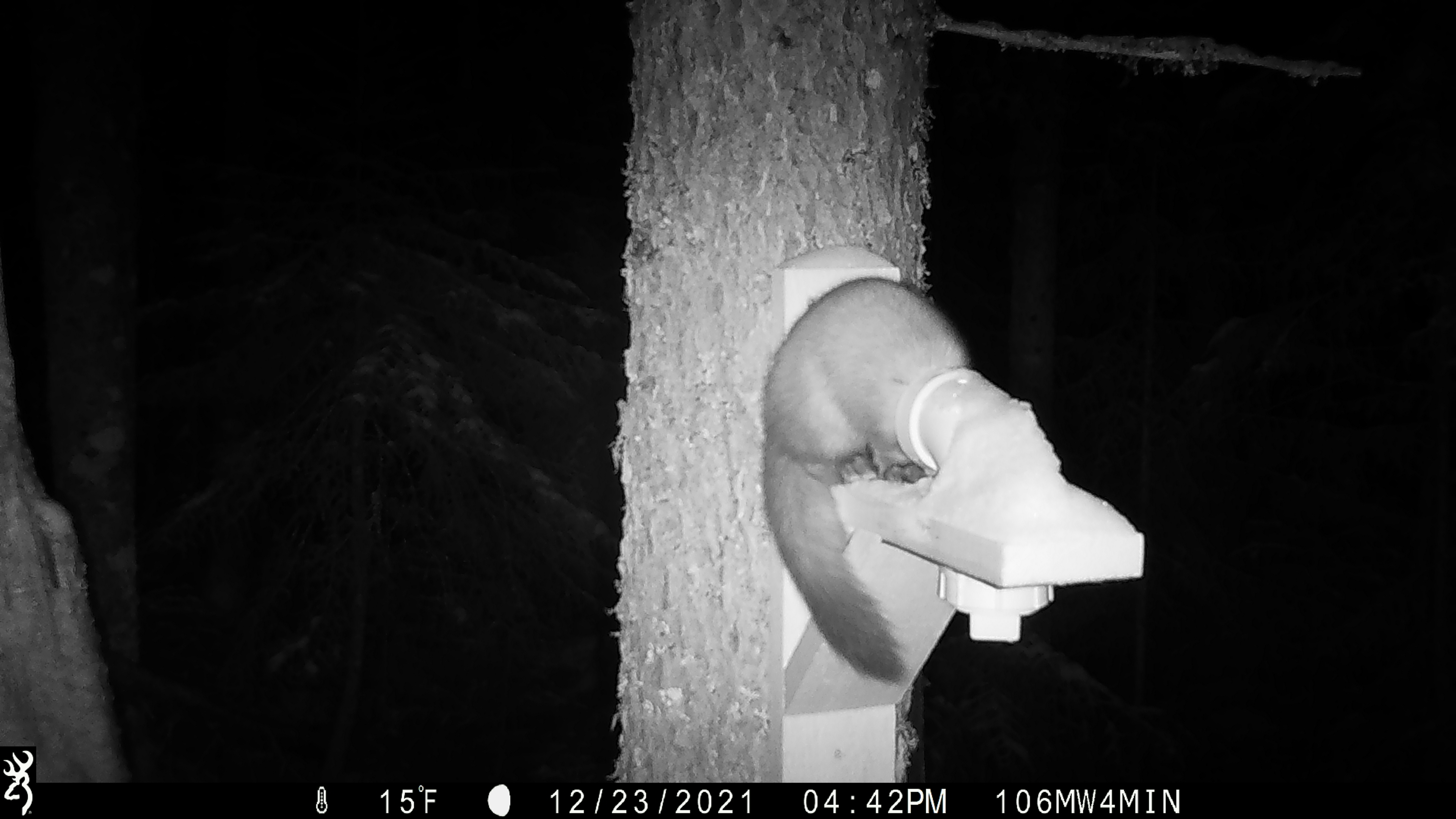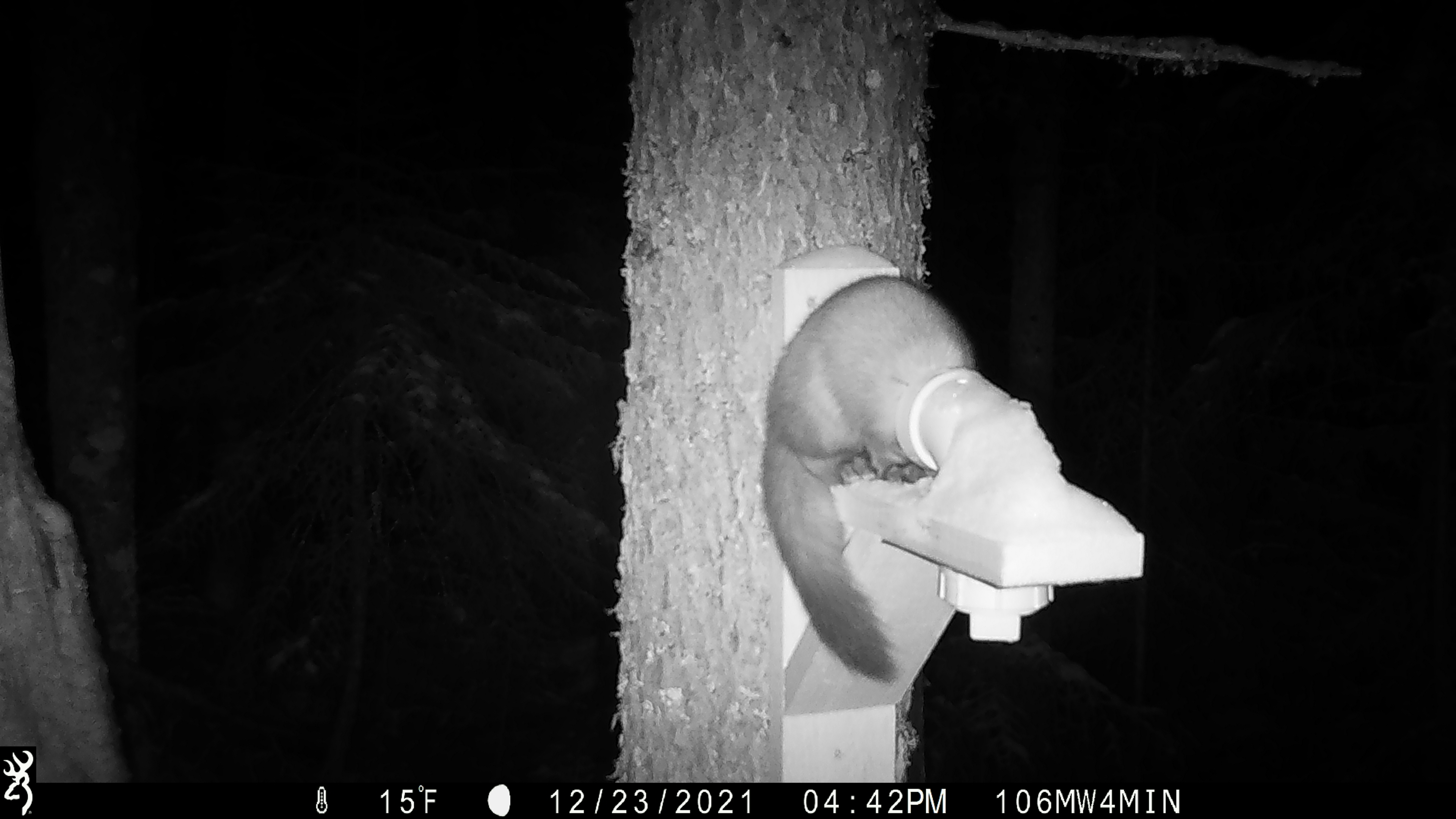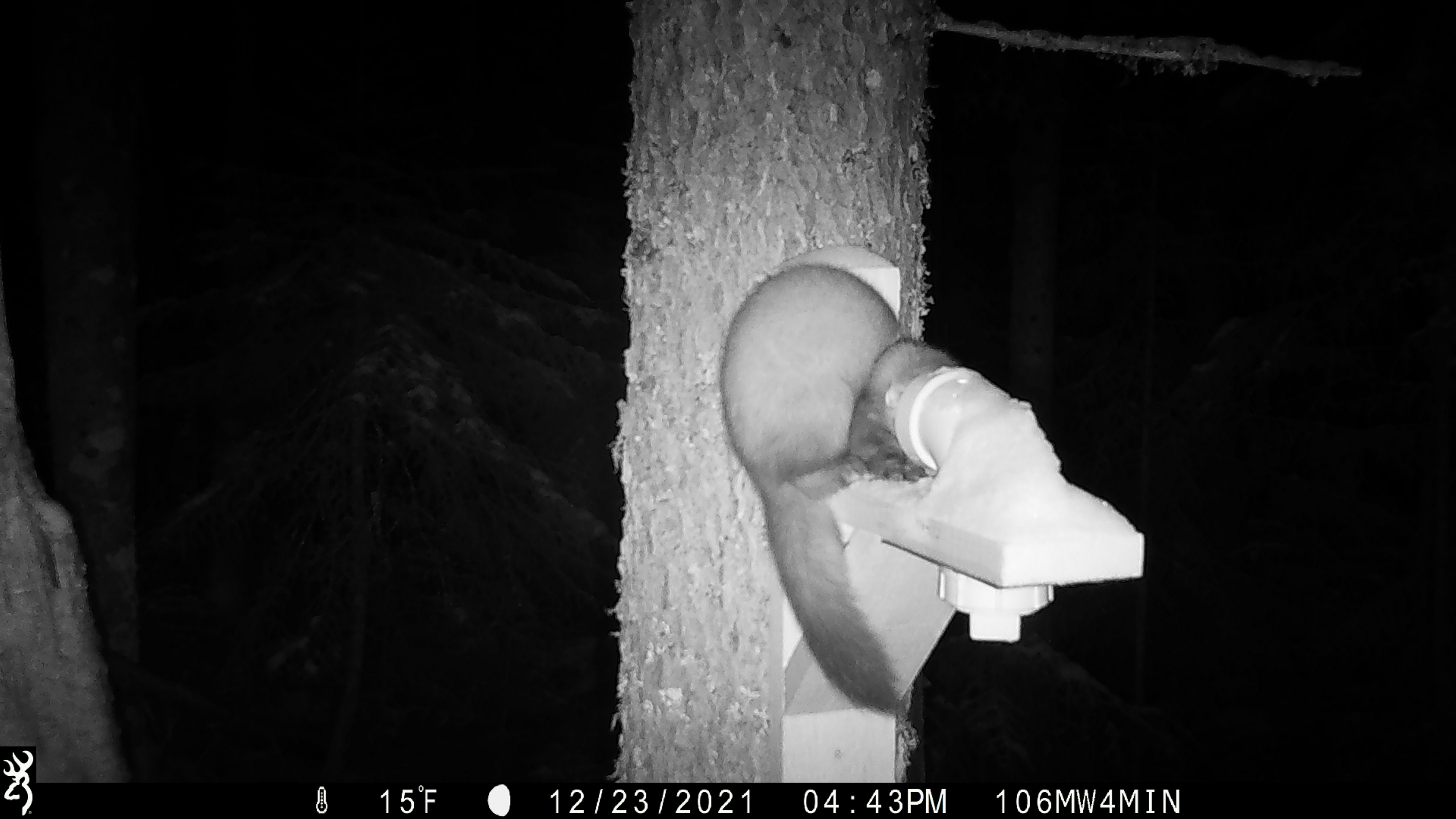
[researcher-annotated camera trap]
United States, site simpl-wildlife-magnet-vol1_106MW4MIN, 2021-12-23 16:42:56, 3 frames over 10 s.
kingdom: Animalia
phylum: Chordata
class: Mammalia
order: Carnivora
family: Mustelidae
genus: Martes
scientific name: Martes americana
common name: american marten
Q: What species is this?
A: American marten (Martes americana).